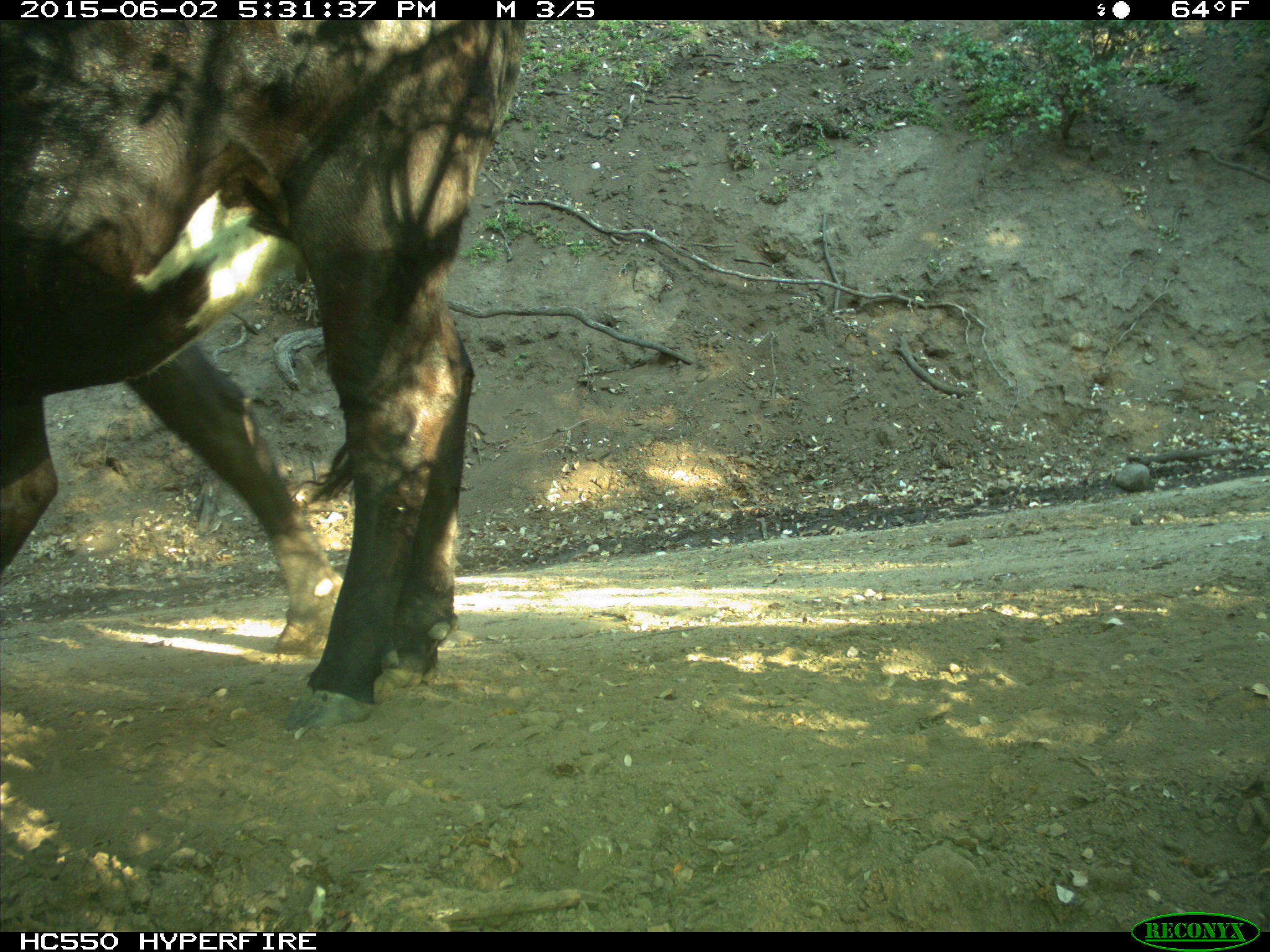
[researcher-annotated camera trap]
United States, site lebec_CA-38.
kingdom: Animalia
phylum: Chordata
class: Mammalia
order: Artiodactyla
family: Bovidae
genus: Bos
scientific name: Bos taurus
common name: domestic cow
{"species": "Bos taurus (domestic cow)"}